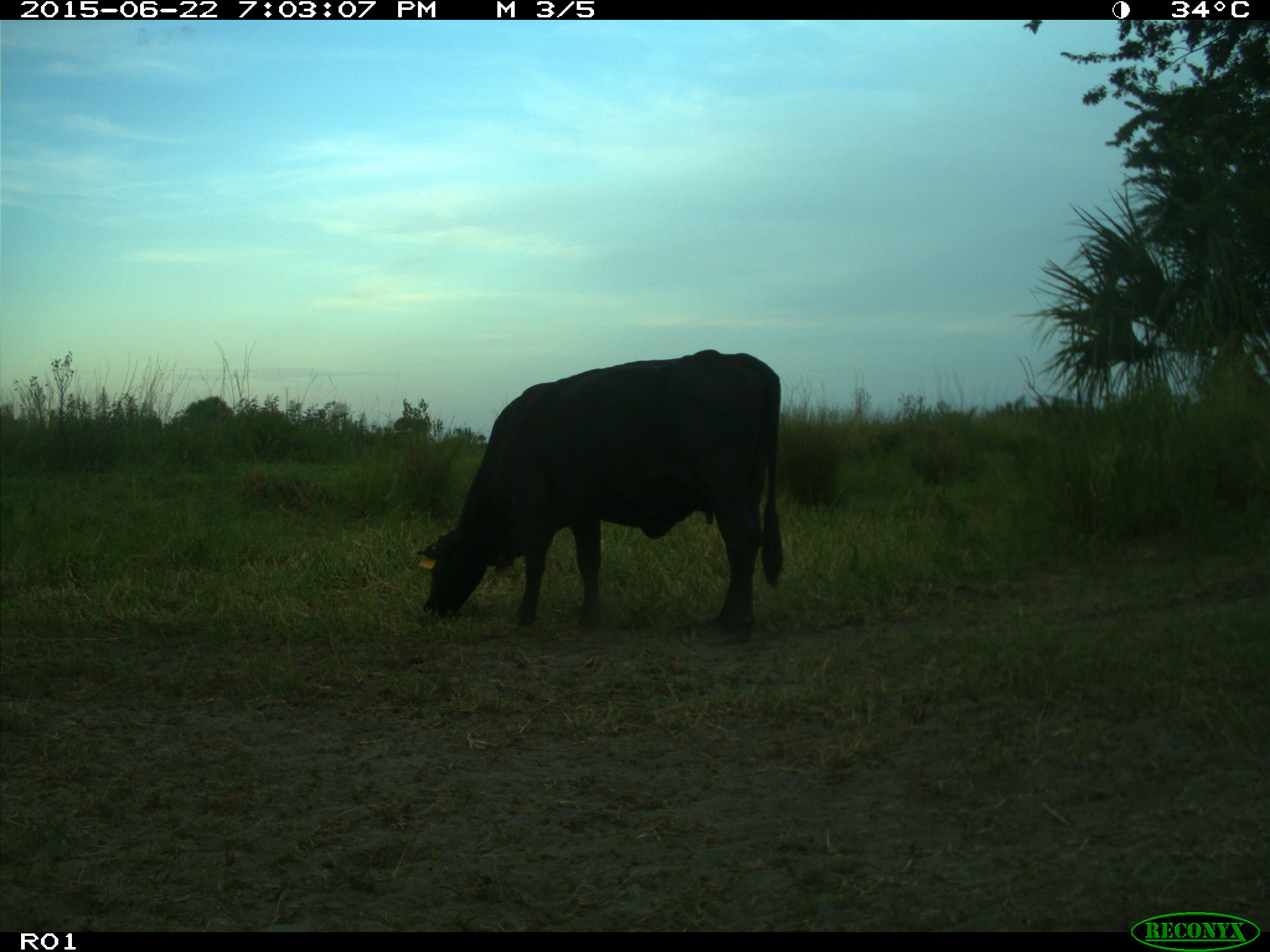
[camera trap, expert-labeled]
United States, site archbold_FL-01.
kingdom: Animalia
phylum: Chordata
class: Mammalia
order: Artiodactyla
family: Bovidae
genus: Bos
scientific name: Bos taurus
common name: domestic cow